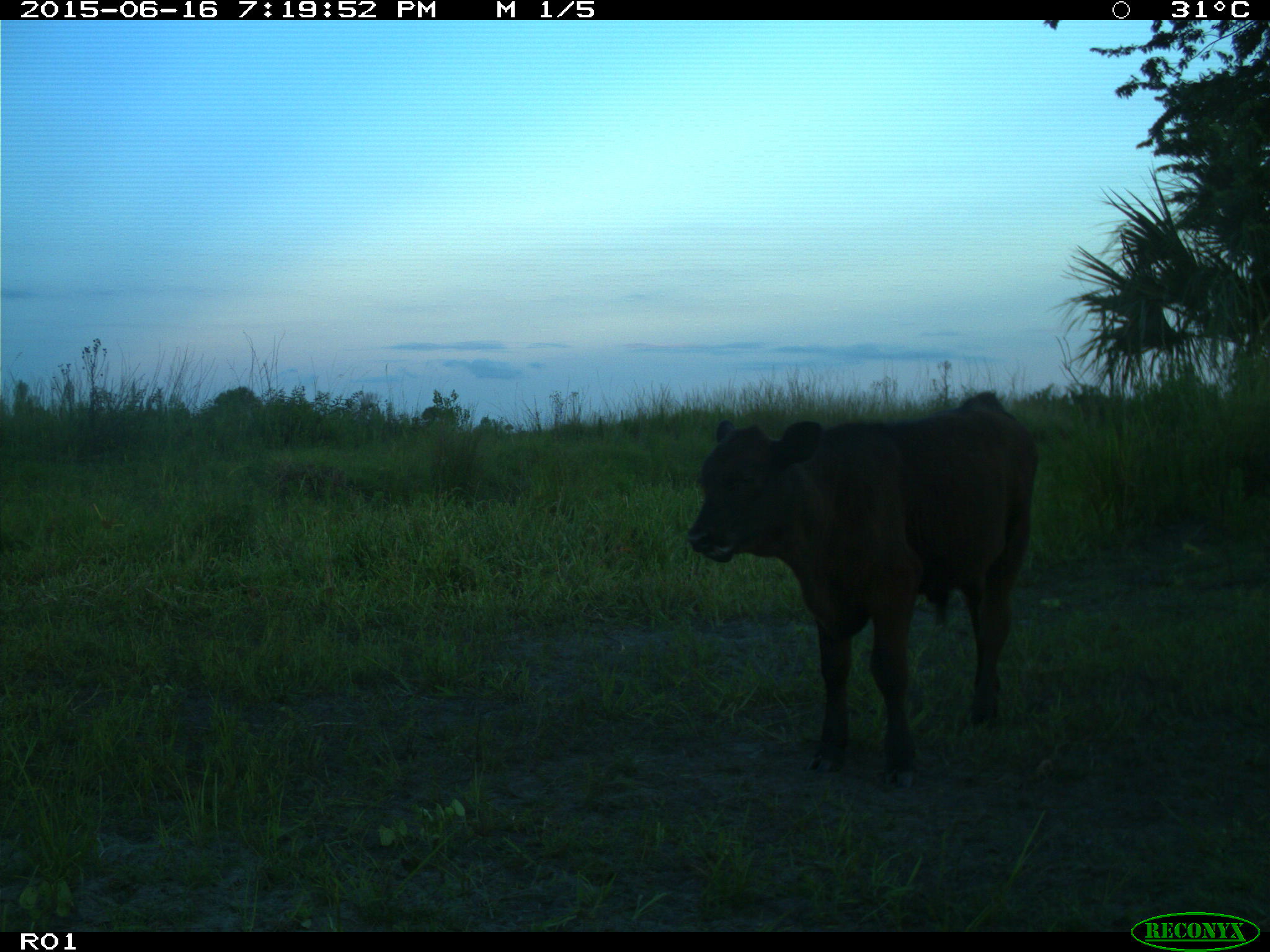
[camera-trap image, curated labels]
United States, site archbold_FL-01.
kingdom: Animalia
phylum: Chordata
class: Mammalia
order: Artiodactyla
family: Bovidae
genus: Bos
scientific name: Bos taurus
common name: domestic cow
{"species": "Bos taurus (domestic cow)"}